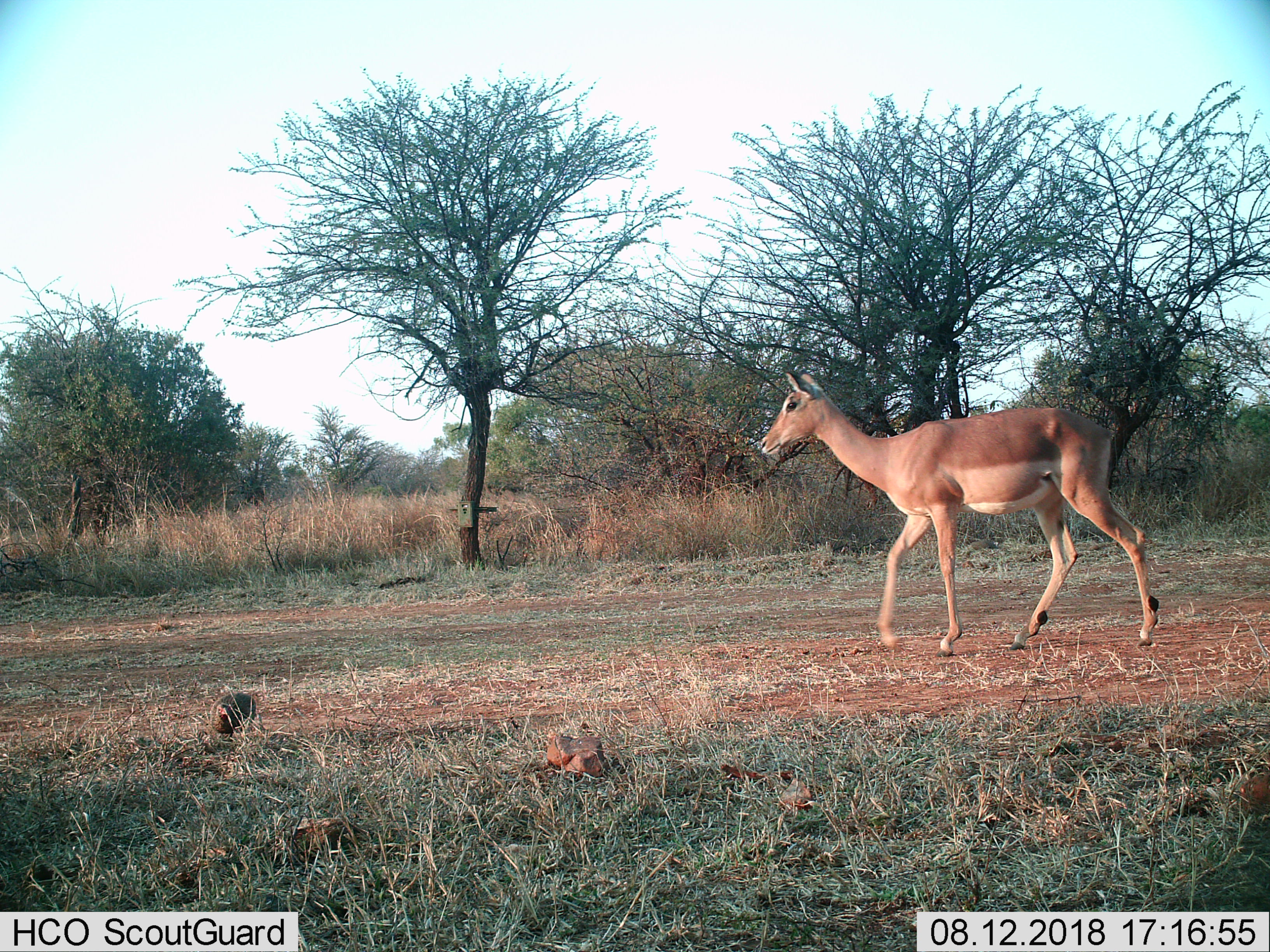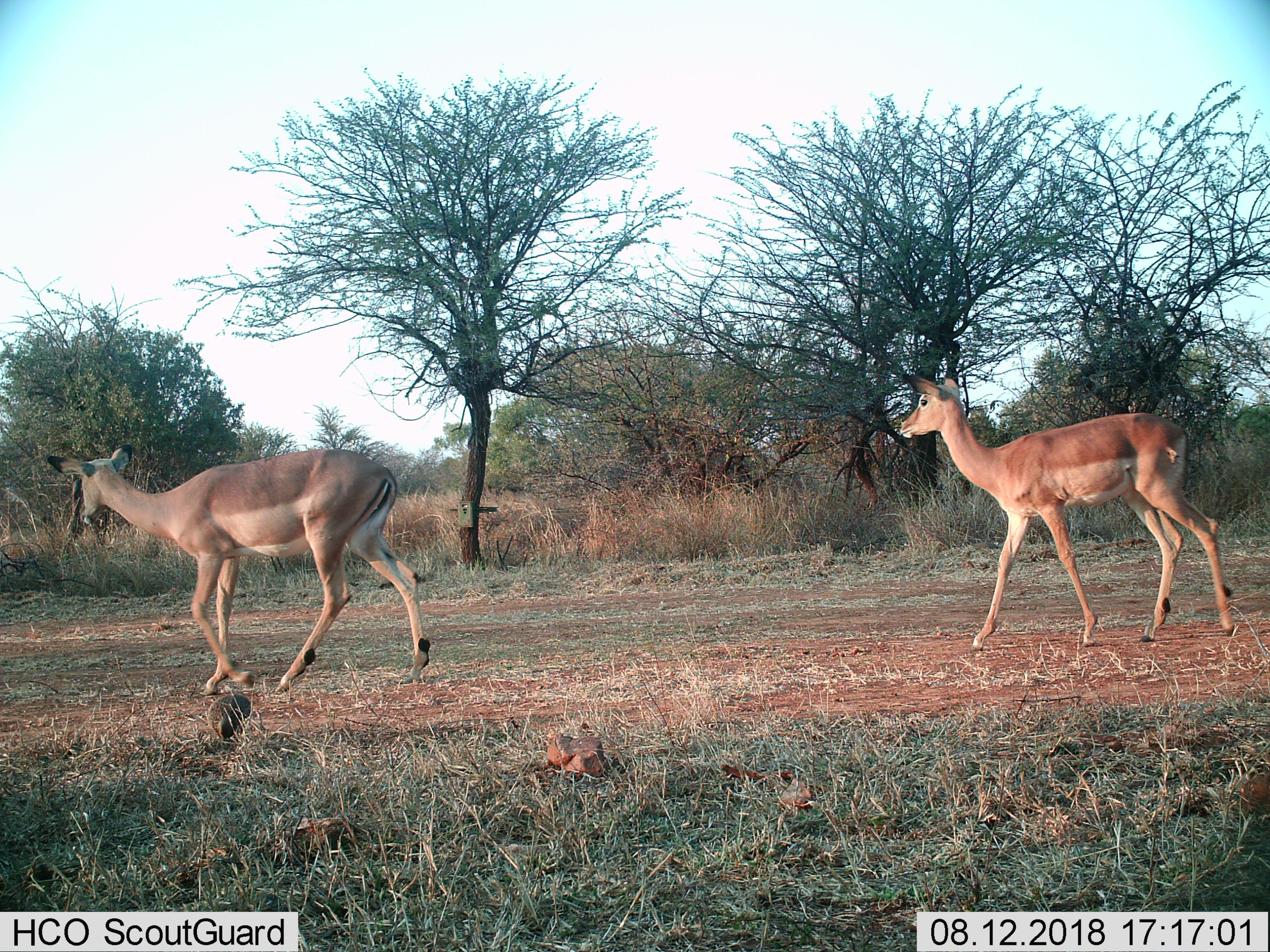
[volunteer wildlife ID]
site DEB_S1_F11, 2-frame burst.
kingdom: Animalia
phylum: Chordata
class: Mammalia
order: Artiodactyla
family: Bovidae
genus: Aepyceros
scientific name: Aepyceros melampus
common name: impala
Impala (Aepyceros melampus), count 1. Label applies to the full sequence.